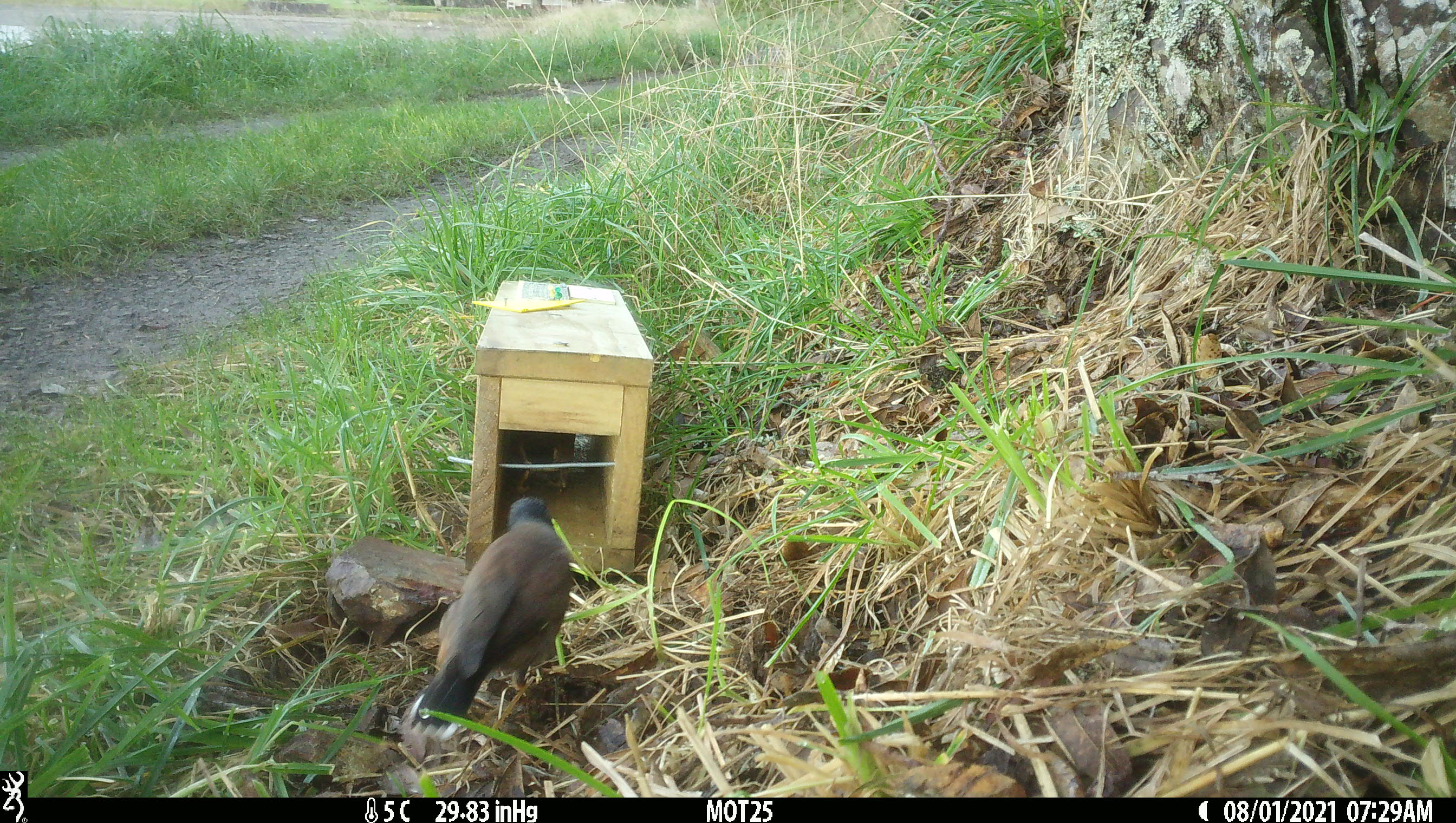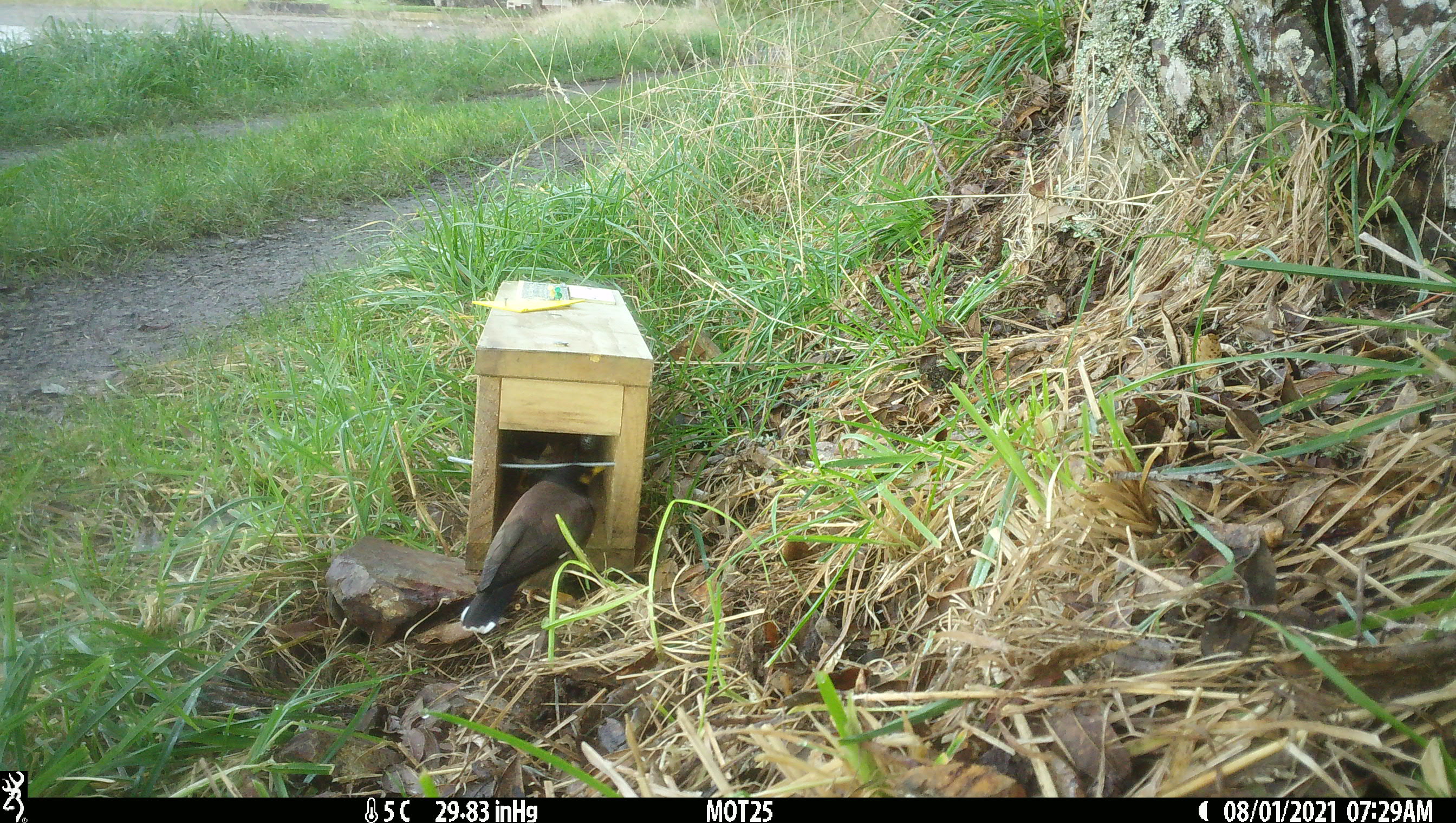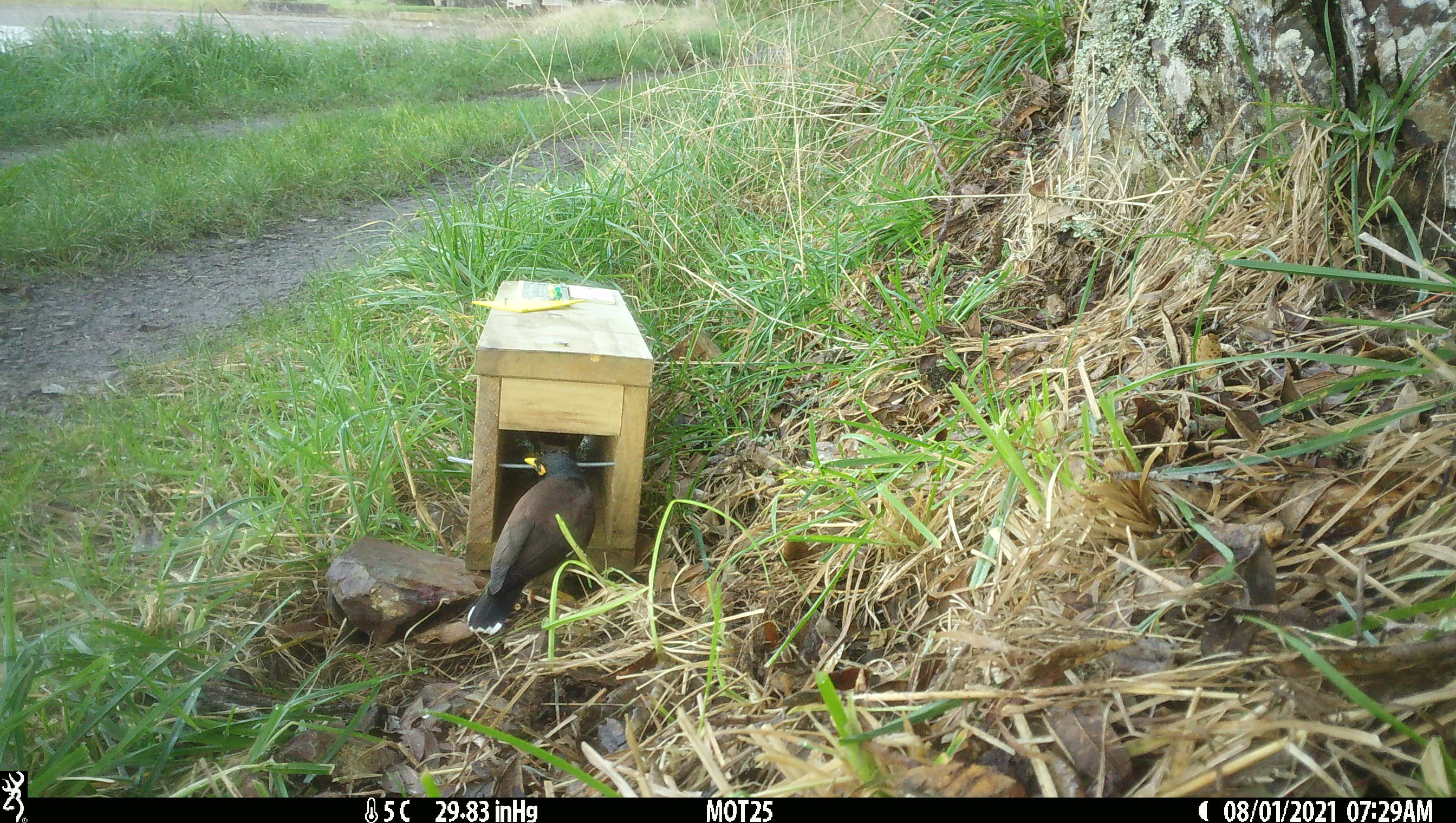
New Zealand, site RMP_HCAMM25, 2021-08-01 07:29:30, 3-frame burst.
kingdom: Animalia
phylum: Chordata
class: Aves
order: Passeriformes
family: Sturnidae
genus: Acridotheres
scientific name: Acridotheres tristis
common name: common myna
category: myna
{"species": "myna (common myna) (Acridotheres tristis)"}